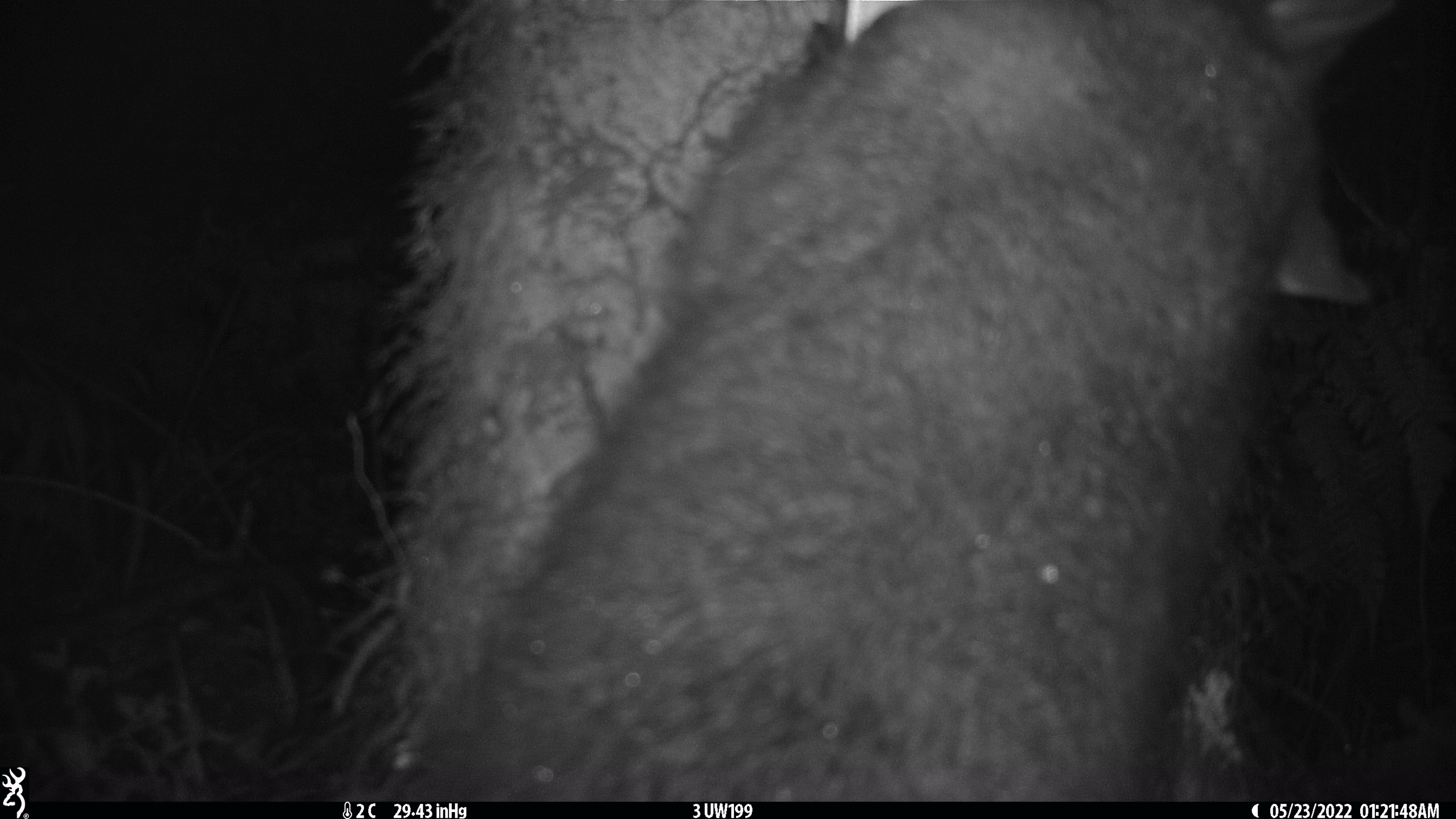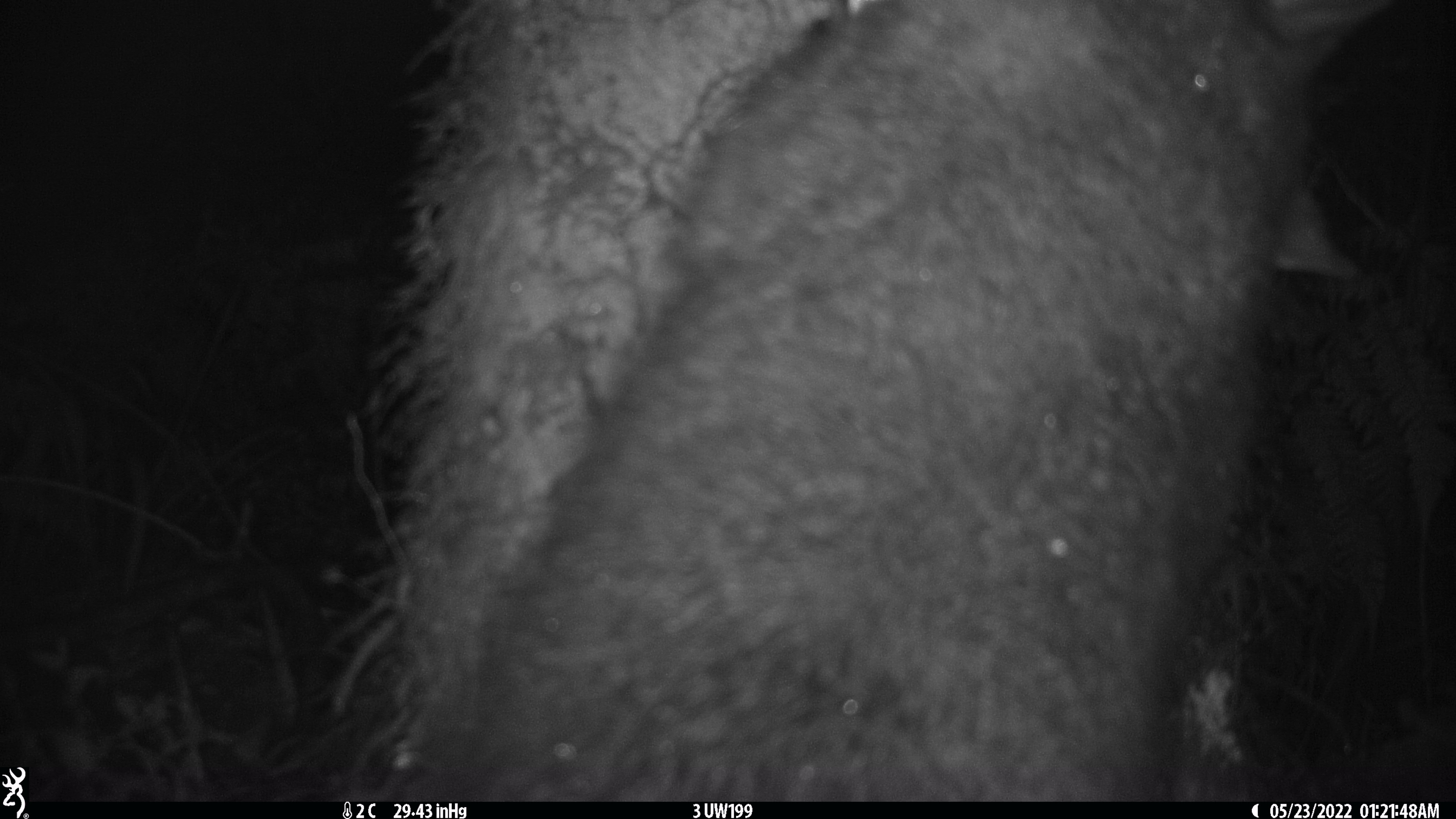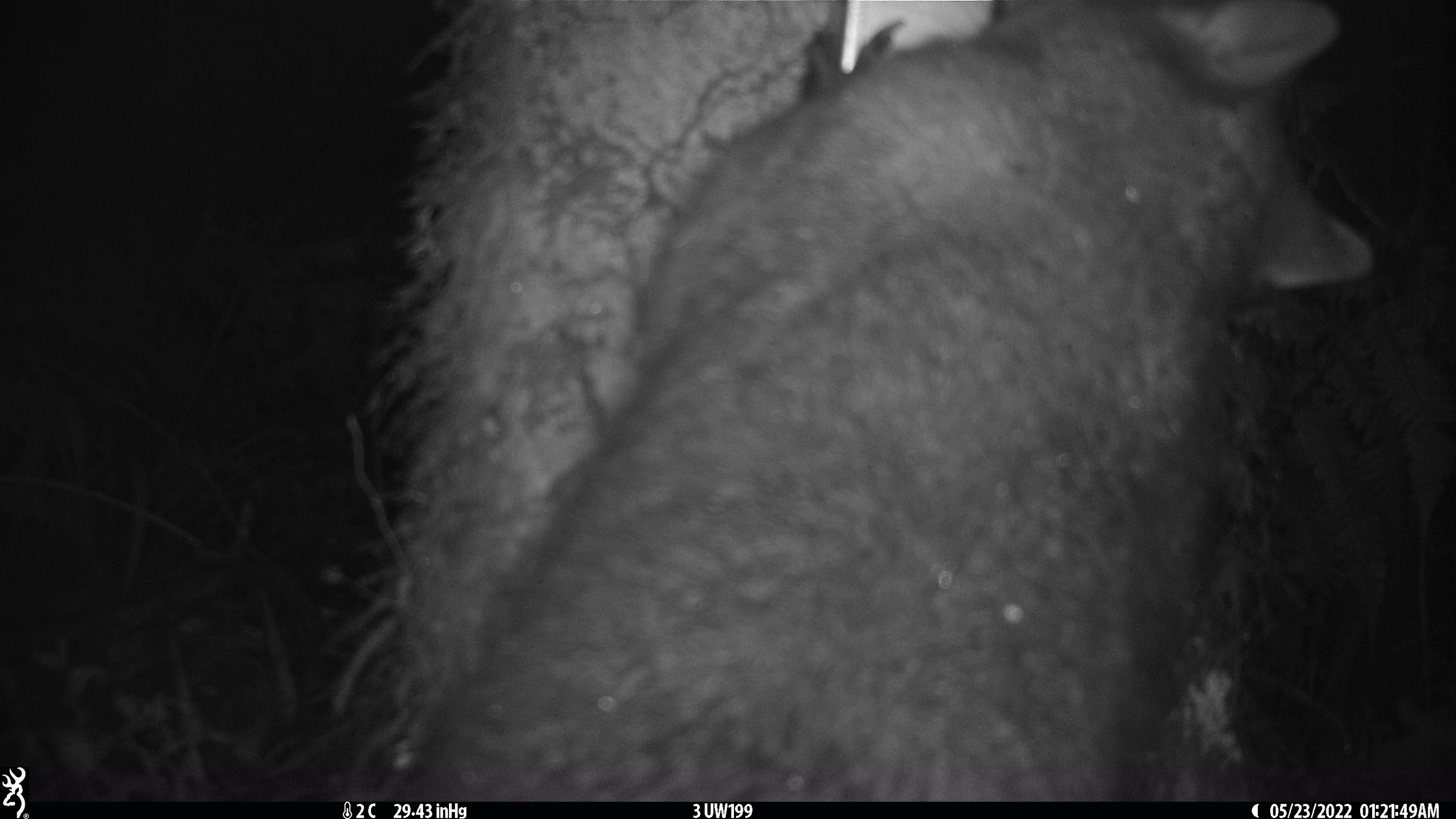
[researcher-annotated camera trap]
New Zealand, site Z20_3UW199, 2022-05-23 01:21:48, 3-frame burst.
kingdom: Animalia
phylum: Chordata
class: Mammalia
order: Diprotodontia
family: Phalangeridae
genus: Trichosurus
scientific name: Trichosurus vulpecula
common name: common brushtail possum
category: possum